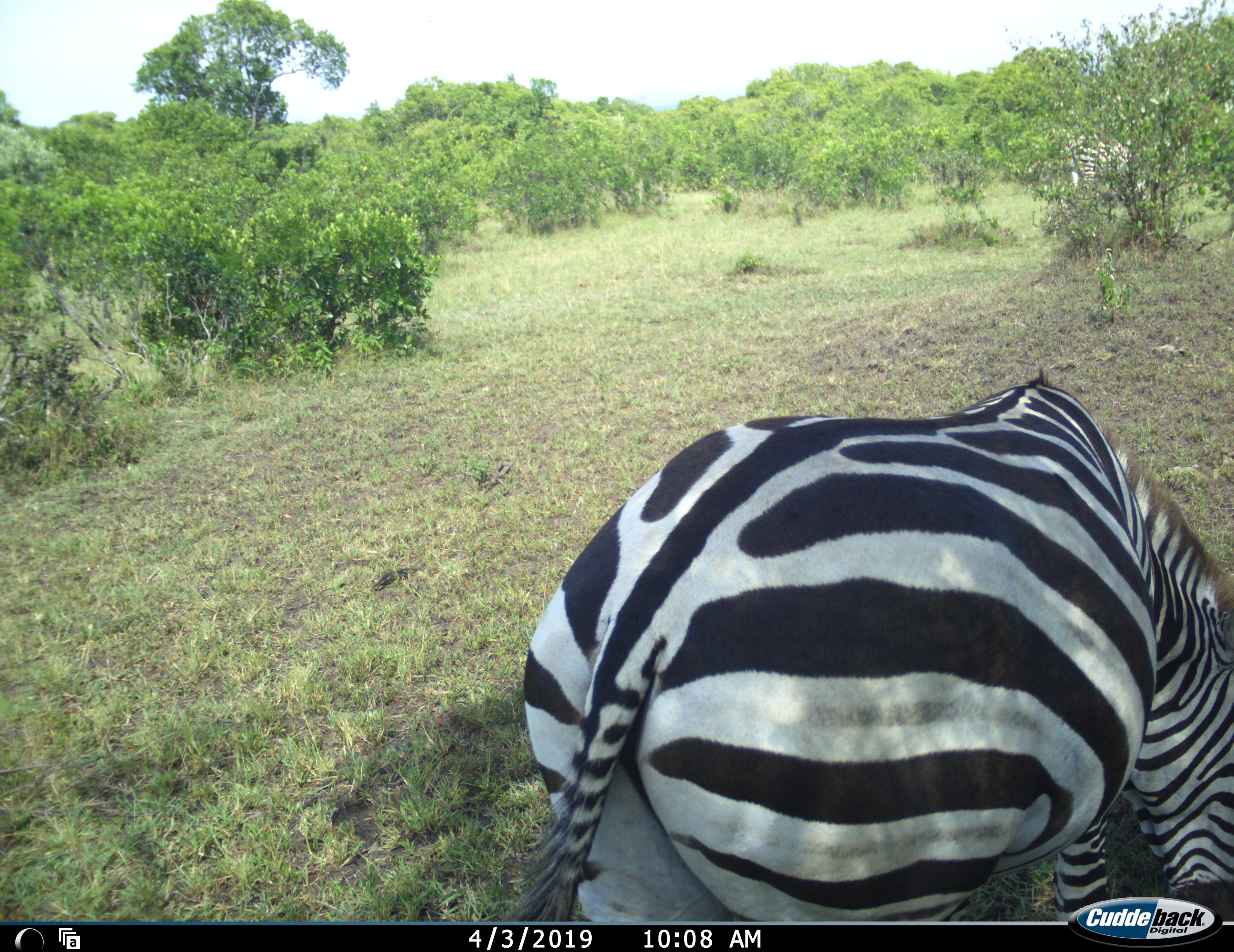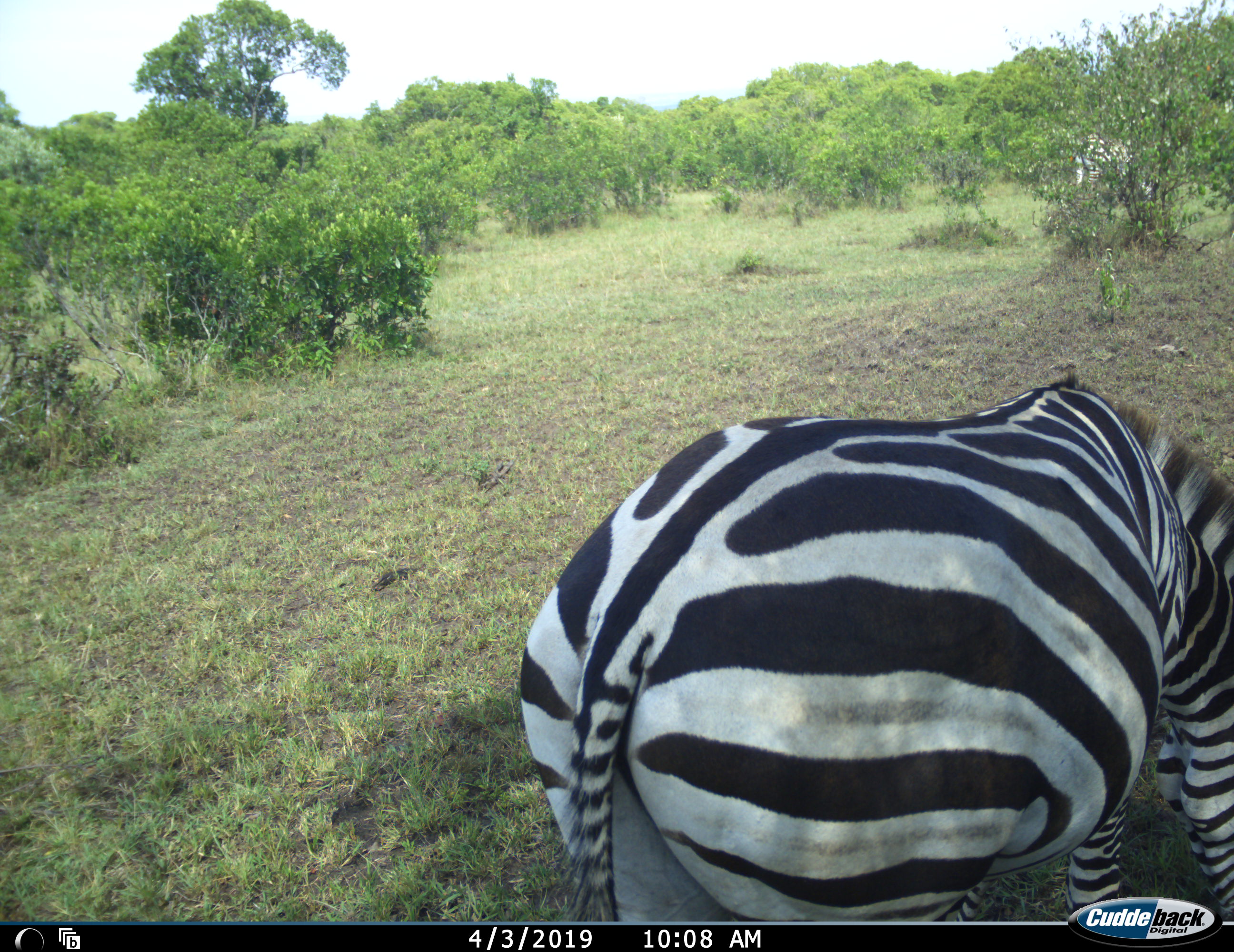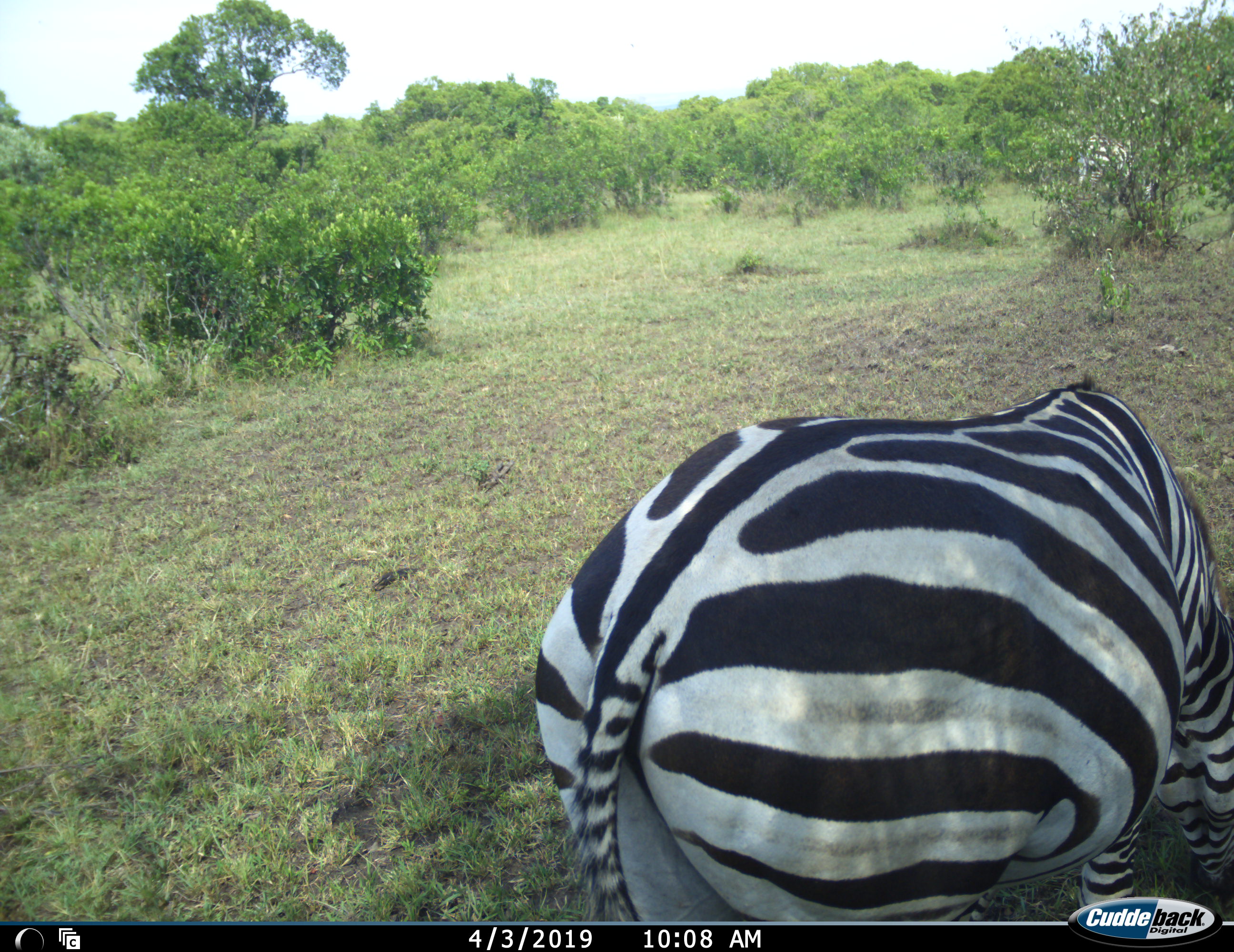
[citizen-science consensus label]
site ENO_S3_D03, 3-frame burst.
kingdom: Animalia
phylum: Chordata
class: Mammalia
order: Perissodactyla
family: Equidae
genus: Equus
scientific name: Equus quagga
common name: plains zebra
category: zebraplains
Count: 2.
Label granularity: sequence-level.